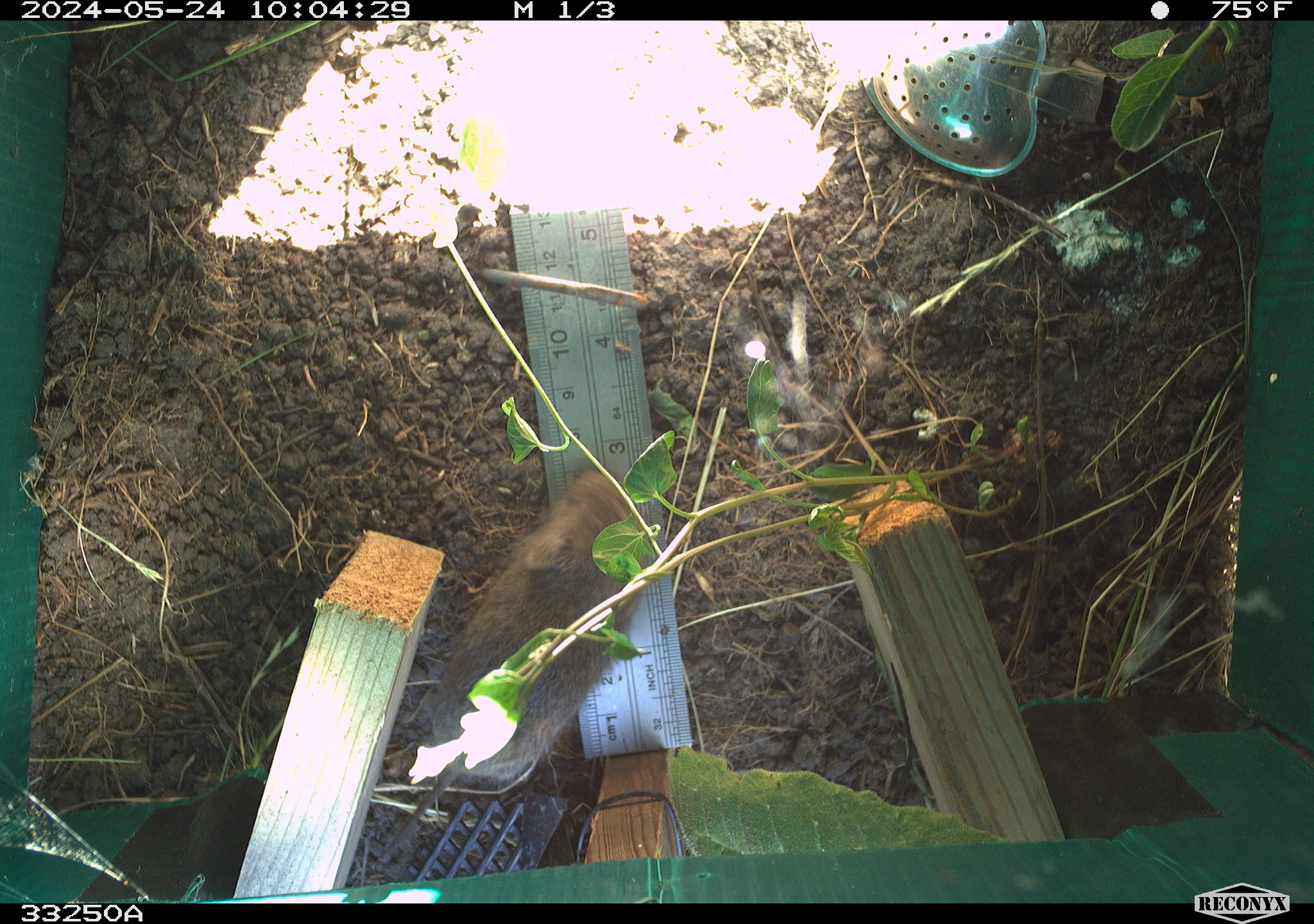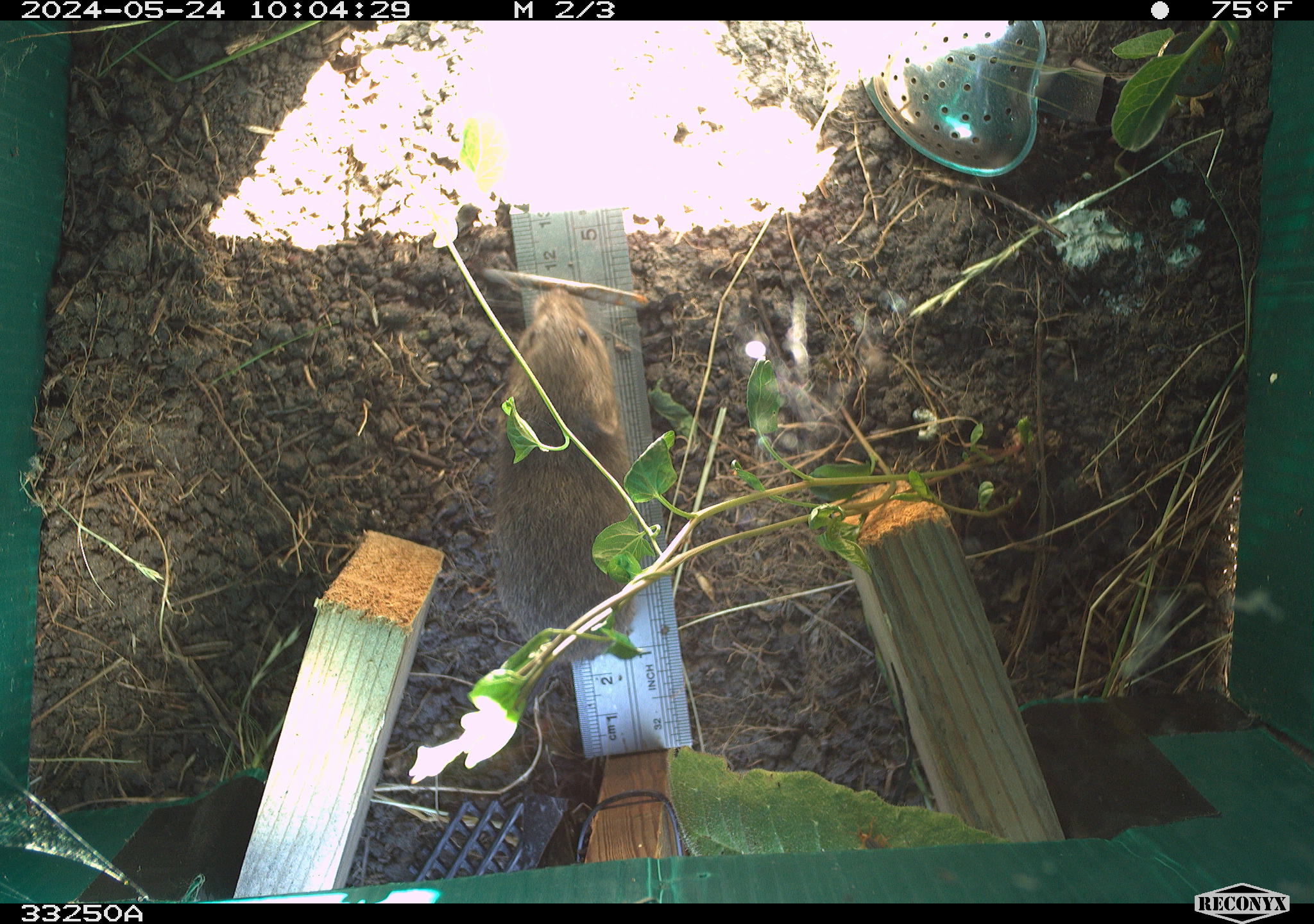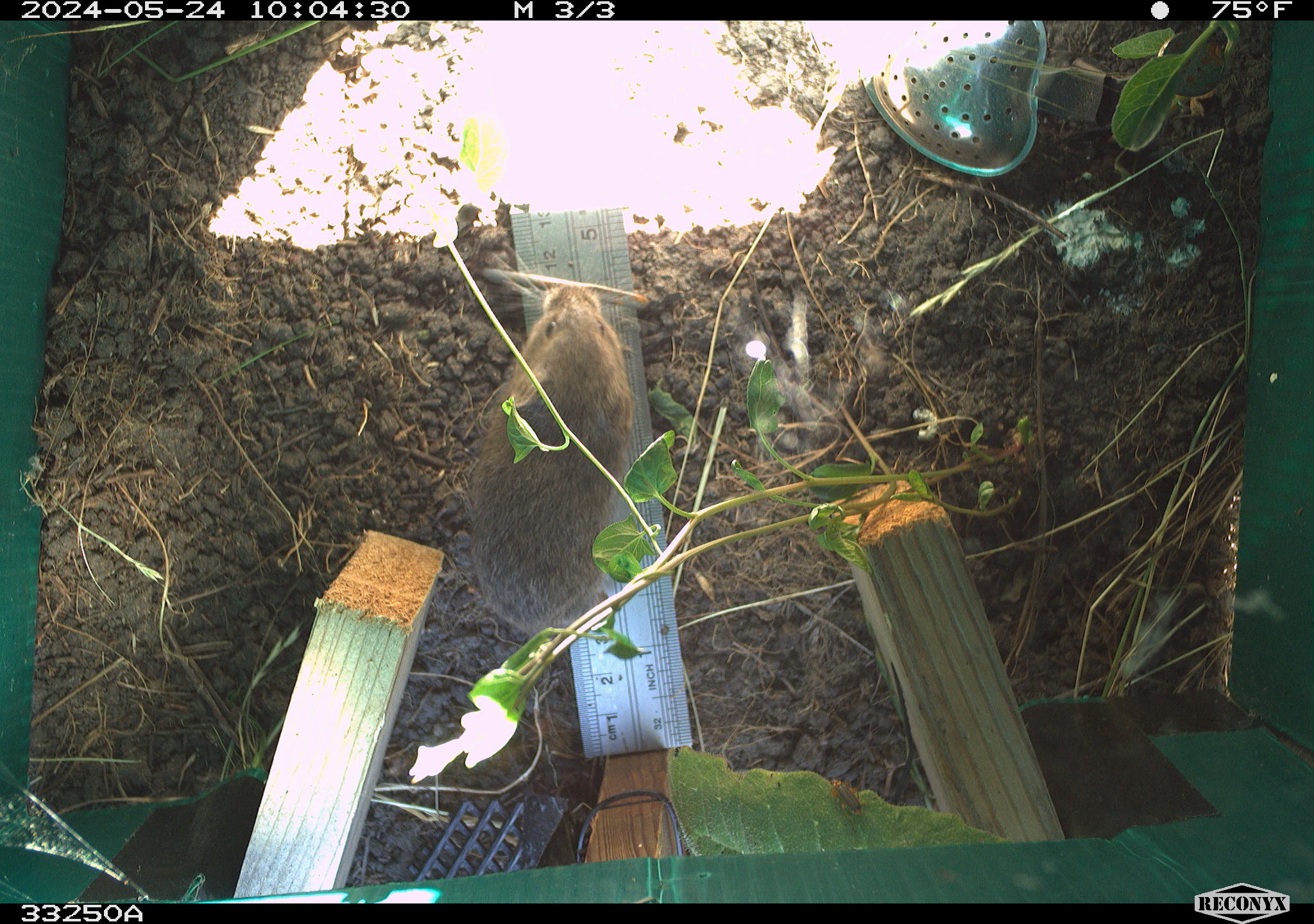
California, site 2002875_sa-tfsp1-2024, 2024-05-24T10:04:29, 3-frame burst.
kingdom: Animalia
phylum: Chordata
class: Mammalia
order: Rodentia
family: Cricetidae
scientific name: Arvicolinae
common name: voles, lemmings, and muskrats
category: arvicolinae subfamily